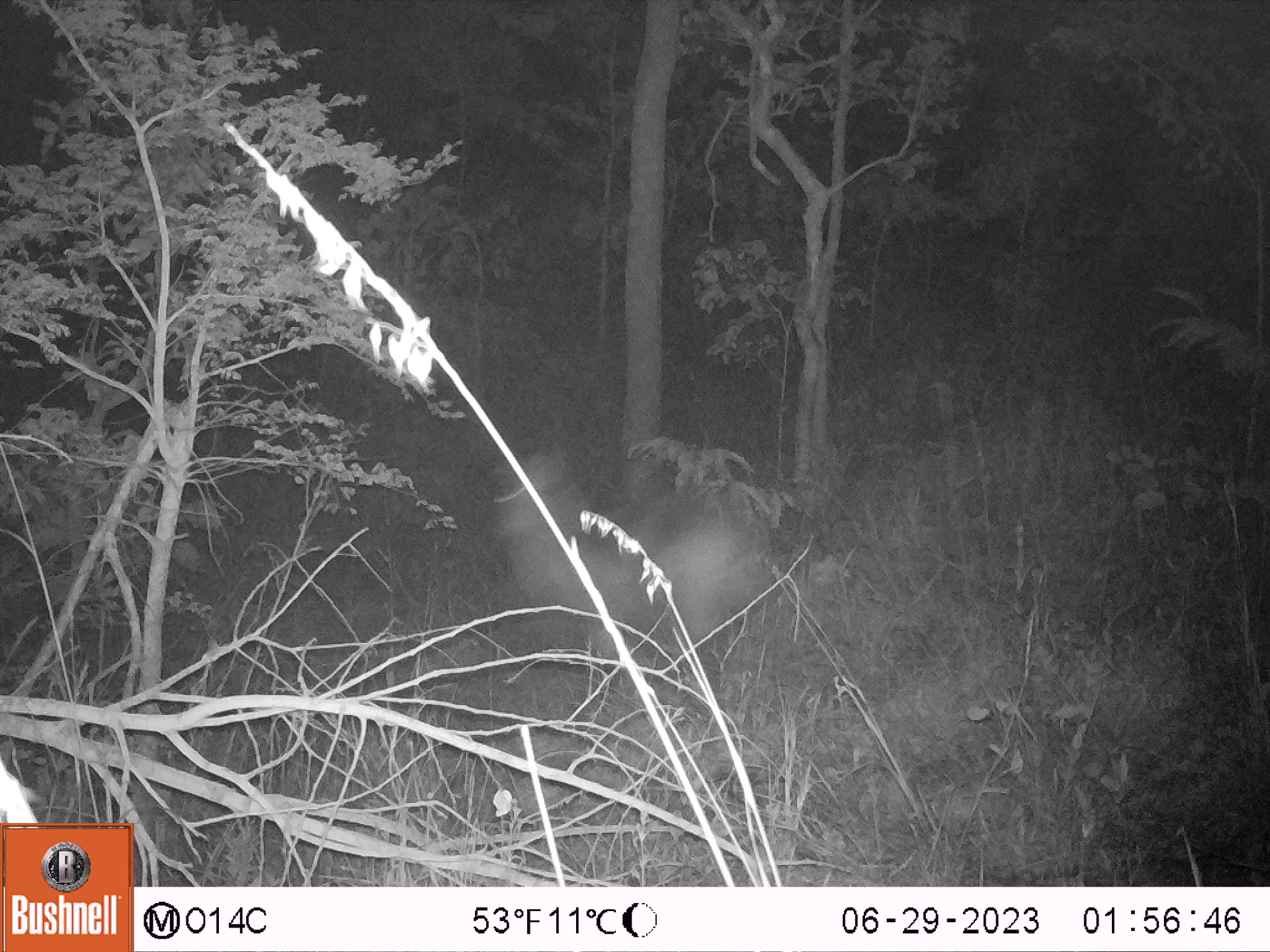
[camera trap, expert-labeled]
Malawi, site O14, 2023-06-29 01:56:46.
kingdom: Animalia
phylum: Chordata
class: Mammalia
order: Artiodactyla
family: Bovidae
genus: Kobus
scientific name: Kobus ellipsiprymnus ellipsiprymnus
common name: common waterbuck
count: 1